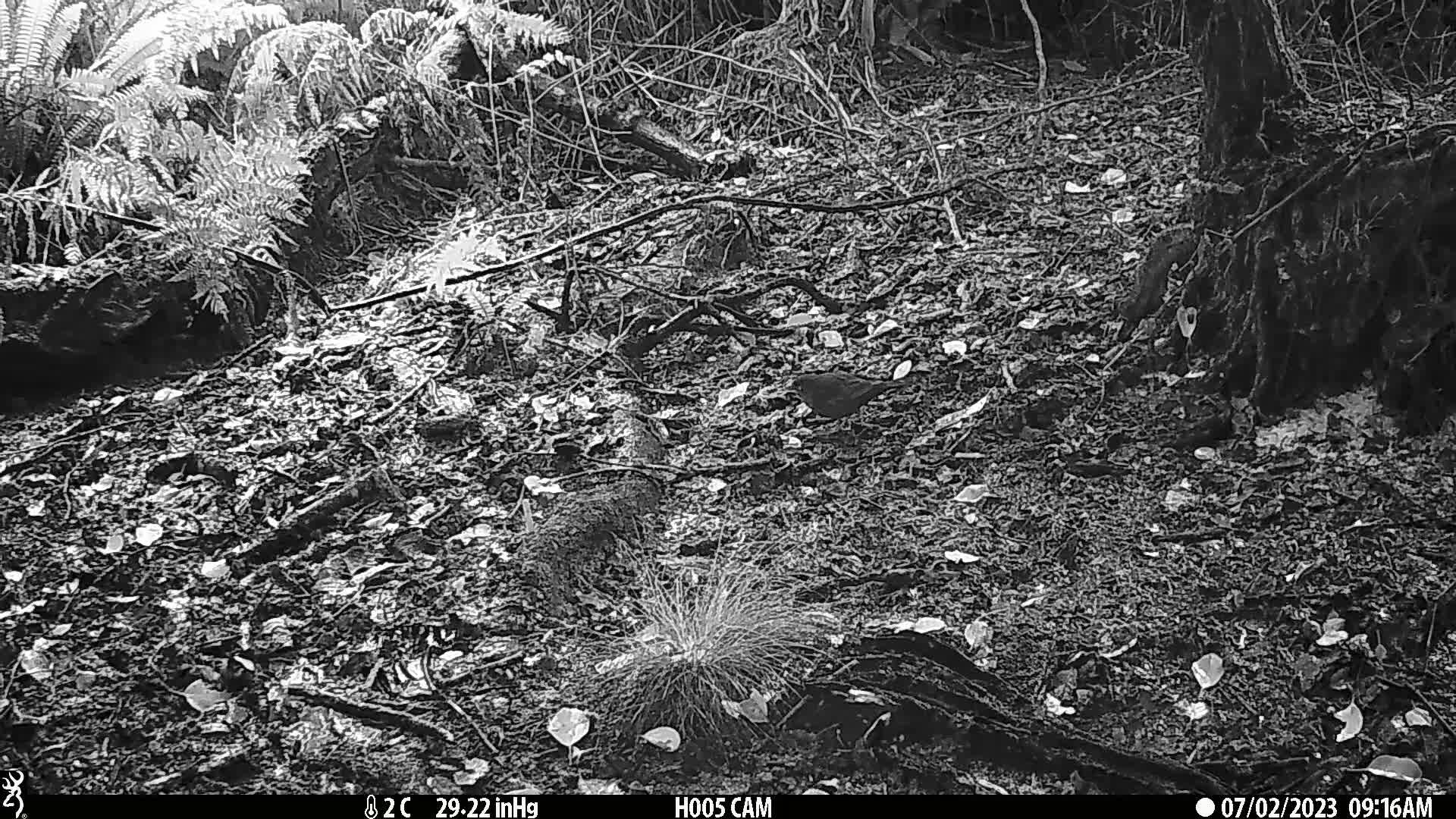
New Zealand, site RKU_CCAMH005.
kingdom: Animalia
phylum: Chordata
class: Aves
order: Passeriformes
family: Turdidae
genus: Turdus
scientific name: Turdus merula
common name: eurasian blackbird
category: blackbird